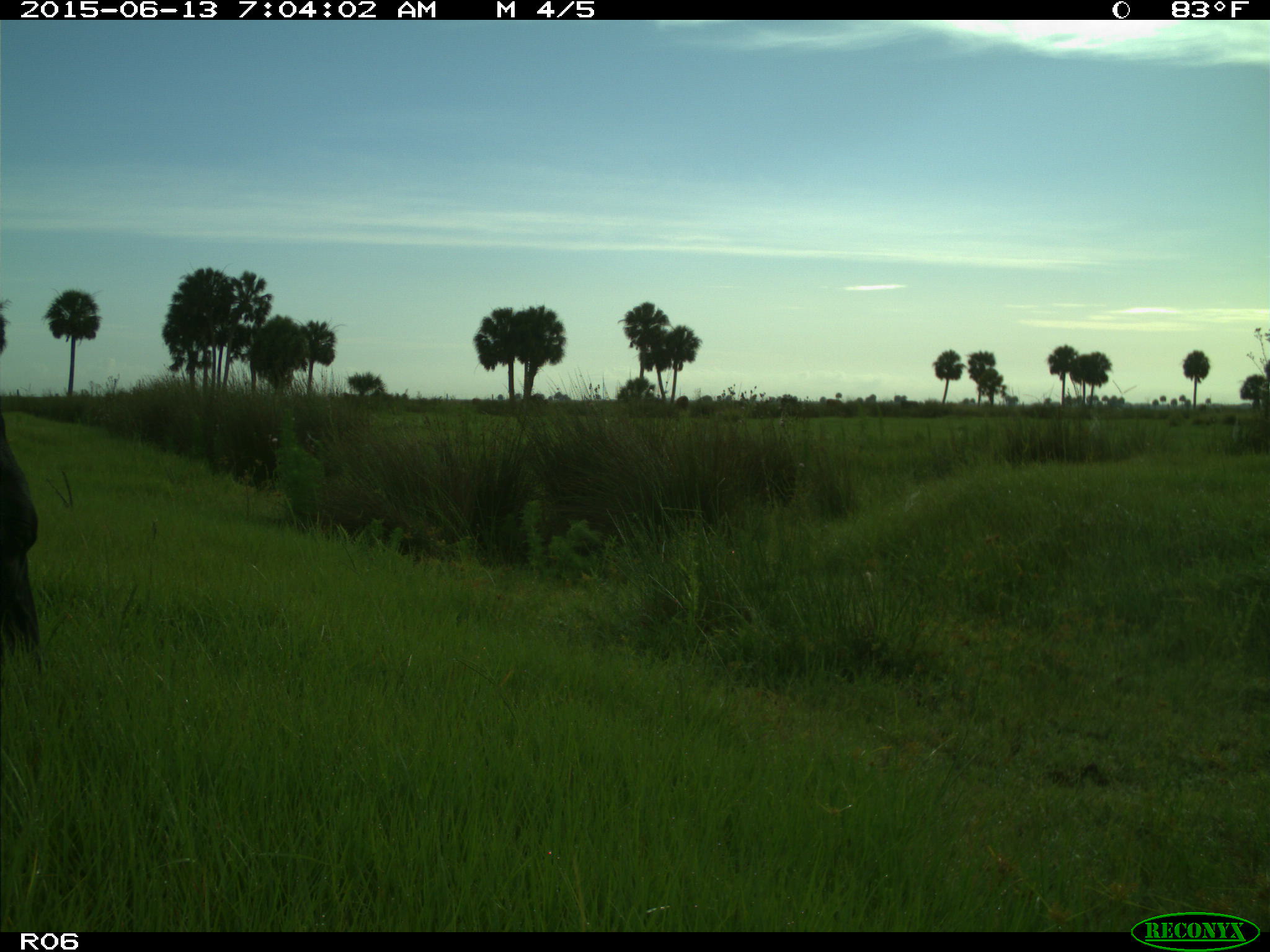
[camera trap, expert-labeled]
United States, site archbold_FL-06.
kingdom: Animalia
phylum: Chordata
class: Mammalia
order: Artiodactyla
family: Bovidae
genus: Bos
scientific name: Bos taurus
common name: domestic cow